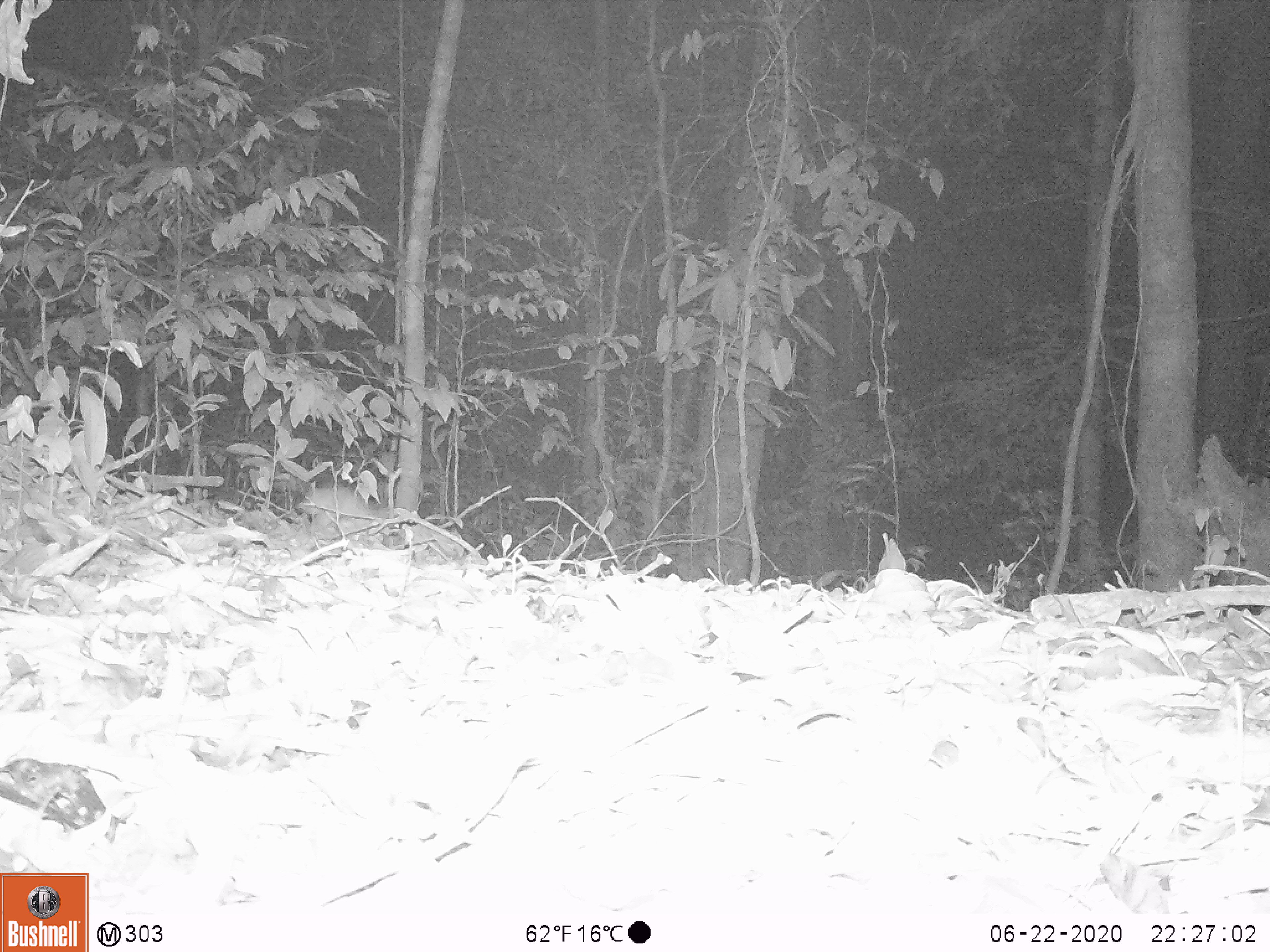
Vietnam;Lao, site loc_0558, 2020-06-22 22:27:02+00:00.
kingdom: Animalia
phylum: Chordata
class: Mammalia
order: Rodentia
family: Muridae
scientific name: Muridae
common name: old-world mice and rats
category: unidentified murid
Unidentified murid (old-world mice and rats) (Muridae). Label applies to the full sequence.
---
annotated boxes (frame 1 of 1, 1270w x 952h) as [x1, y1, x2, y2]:
unidentified murid: [298, 484, 377, 532]